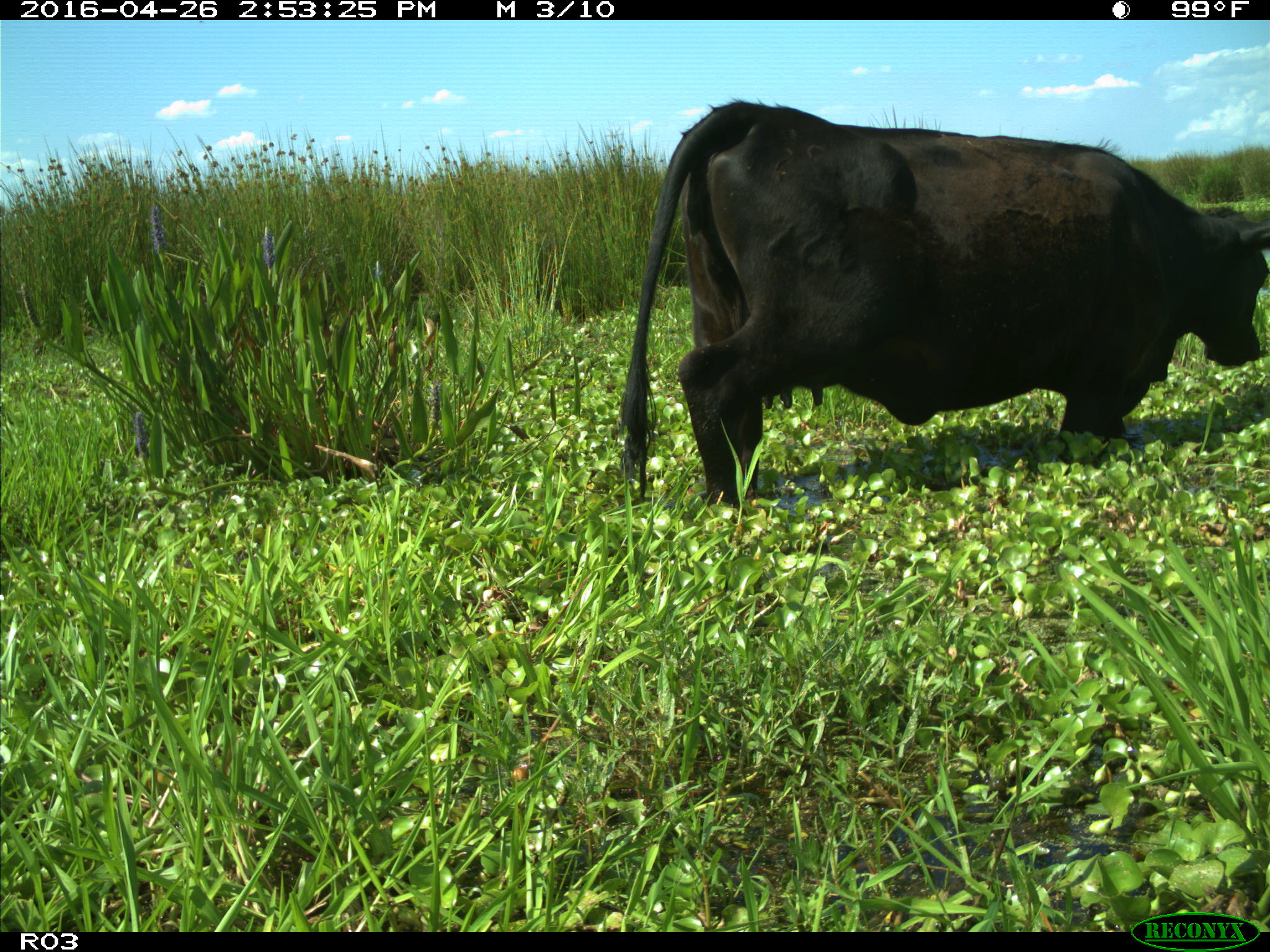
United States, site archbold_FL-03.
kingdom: Animalia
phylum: Chordata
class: Mammalia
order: Artiodactyla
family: Bovidae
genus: Bos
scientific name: Bos taurus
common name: domestic cow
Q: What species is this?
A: Bos taurus (domestic cow).